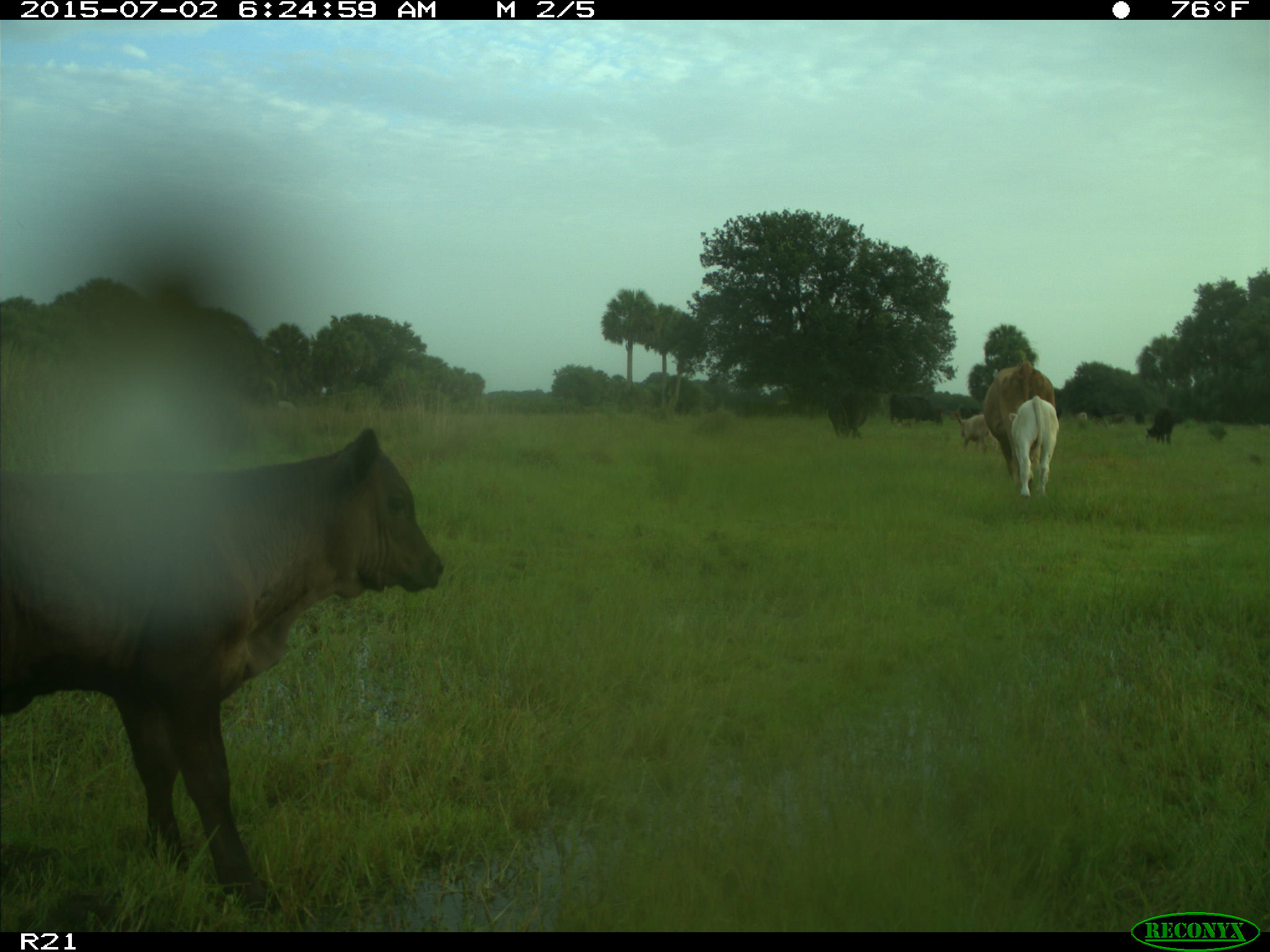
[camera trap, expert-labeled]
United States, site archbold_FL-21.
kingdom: Animalia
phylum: Chordata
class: Mammalia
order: Artiodactyla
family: Bovidae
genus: Bos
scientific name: Bos taurus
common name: domestic cow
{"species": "Bos taurus (domestic cow)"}